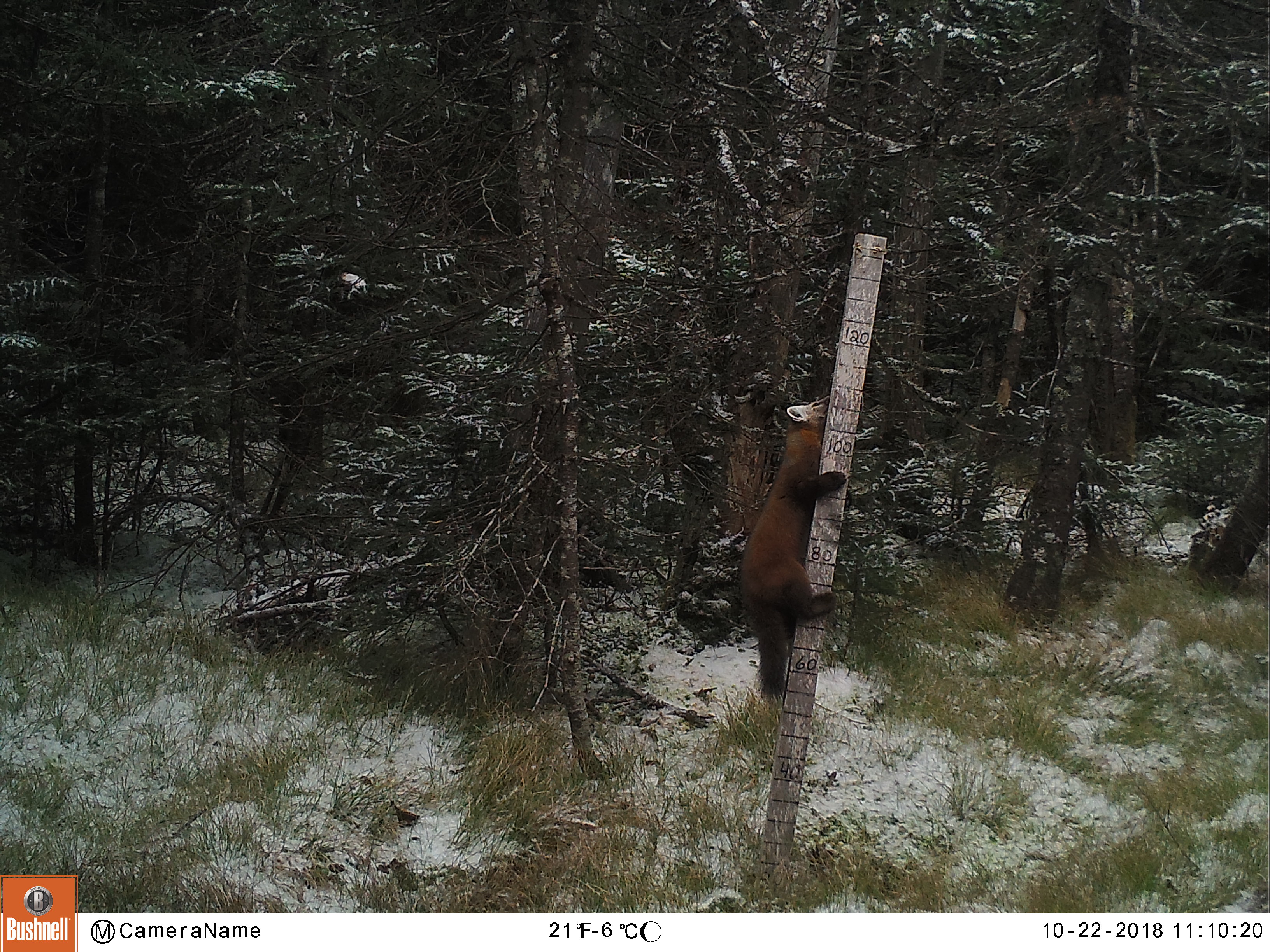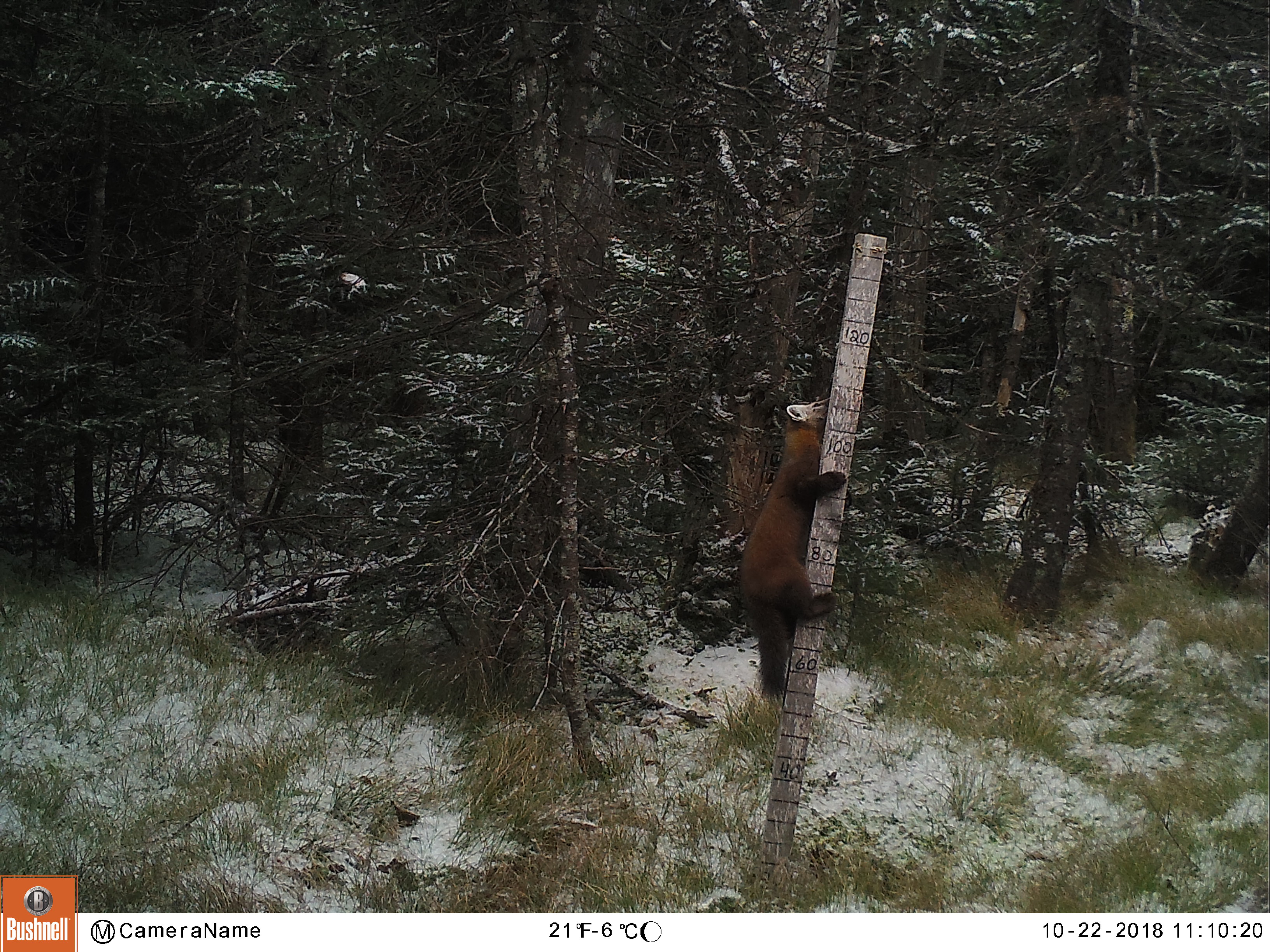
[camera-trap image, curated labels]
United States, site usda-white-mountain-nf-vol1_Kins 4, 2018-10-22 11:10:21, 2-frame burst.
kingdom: Animalia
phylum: Chordata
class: Mammalia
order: Carnivora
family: Mustelidae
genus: Martes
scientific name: Martes americana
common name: american marten